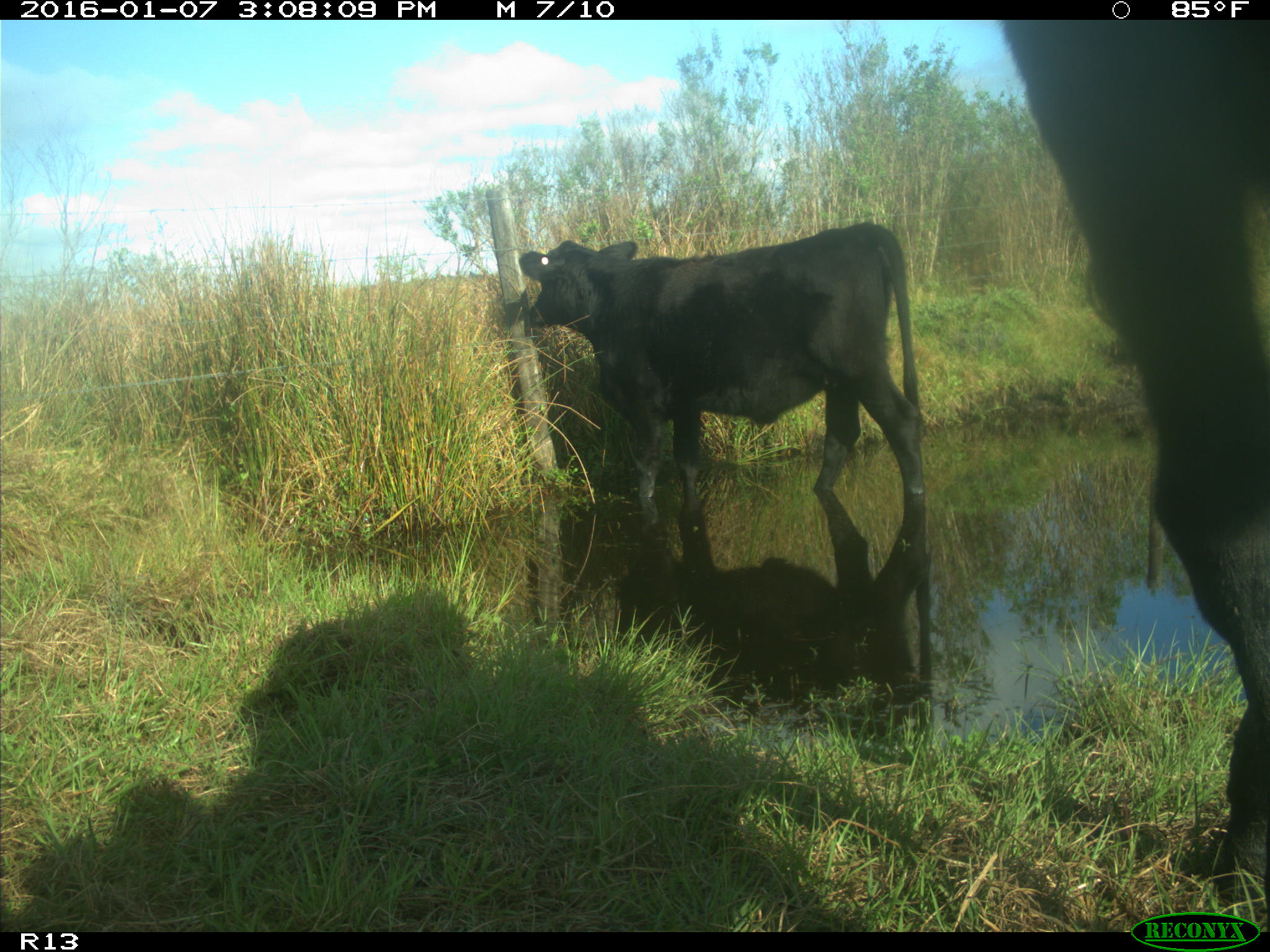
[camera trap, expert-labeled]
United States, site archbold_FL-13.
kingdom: Animalia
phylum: Chordata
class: Mammalia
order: Artiodactyla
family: Bovidae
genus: Bos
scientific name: Bos taurus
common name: domestic cow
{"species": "Bos taurus (domestic cow)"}